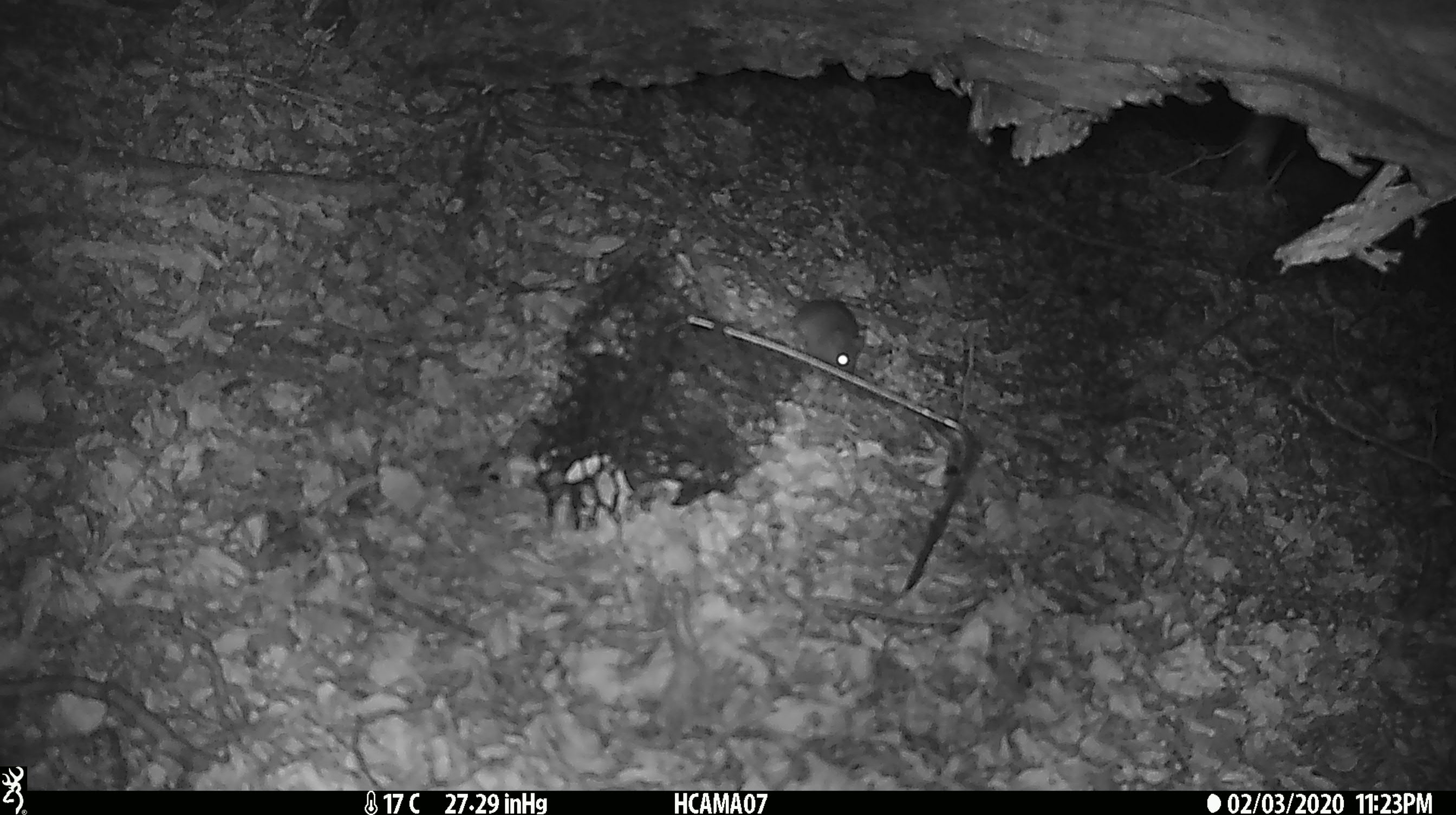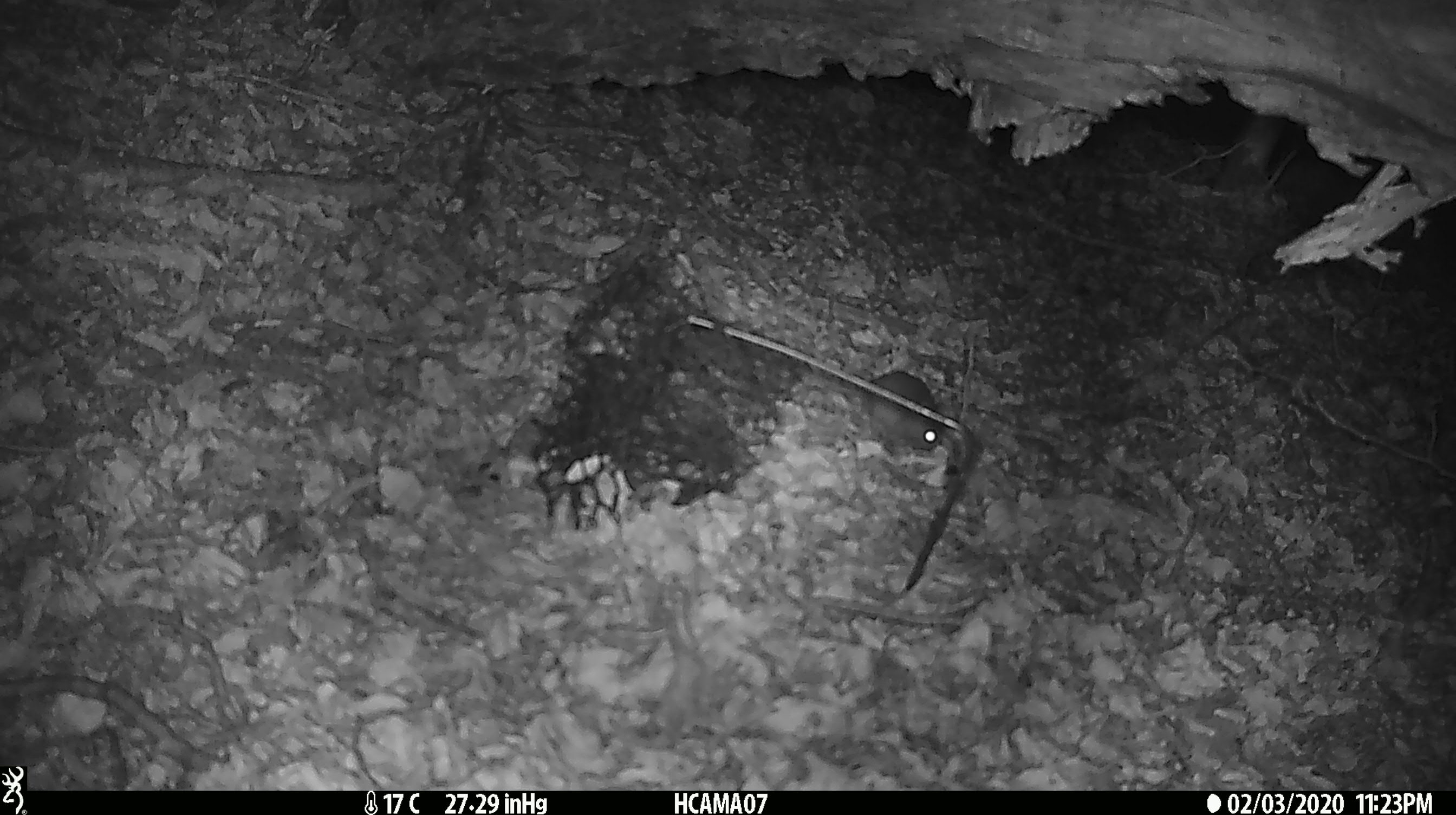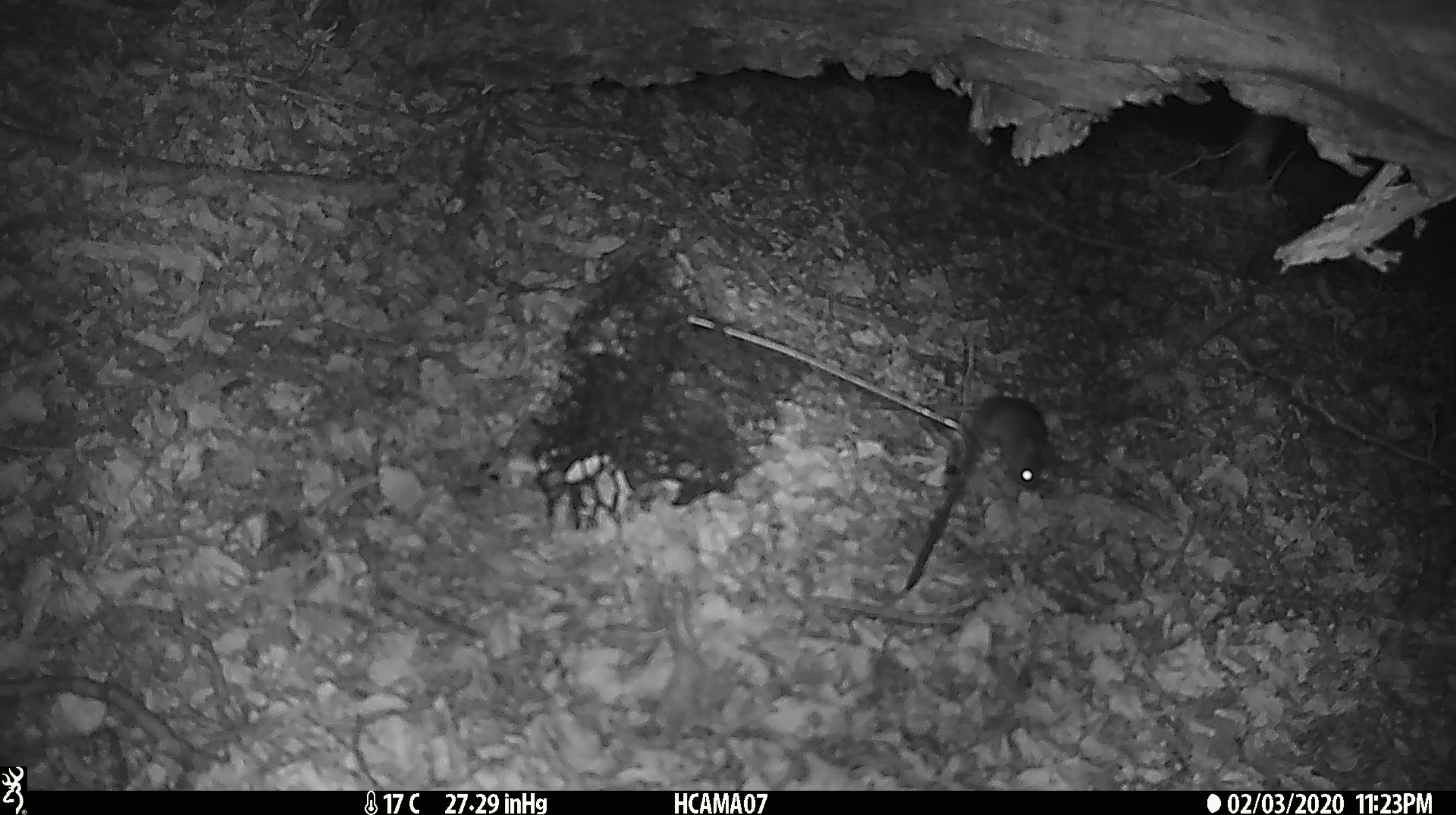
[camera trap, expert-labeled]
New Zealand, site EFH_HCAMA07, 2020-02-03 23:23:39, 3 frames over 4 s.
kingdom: Animalia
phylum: Chordata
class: Mammalia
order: Rodentia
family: Muridae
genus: Mus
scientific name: Mus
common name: mouse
Mouse (Mus).